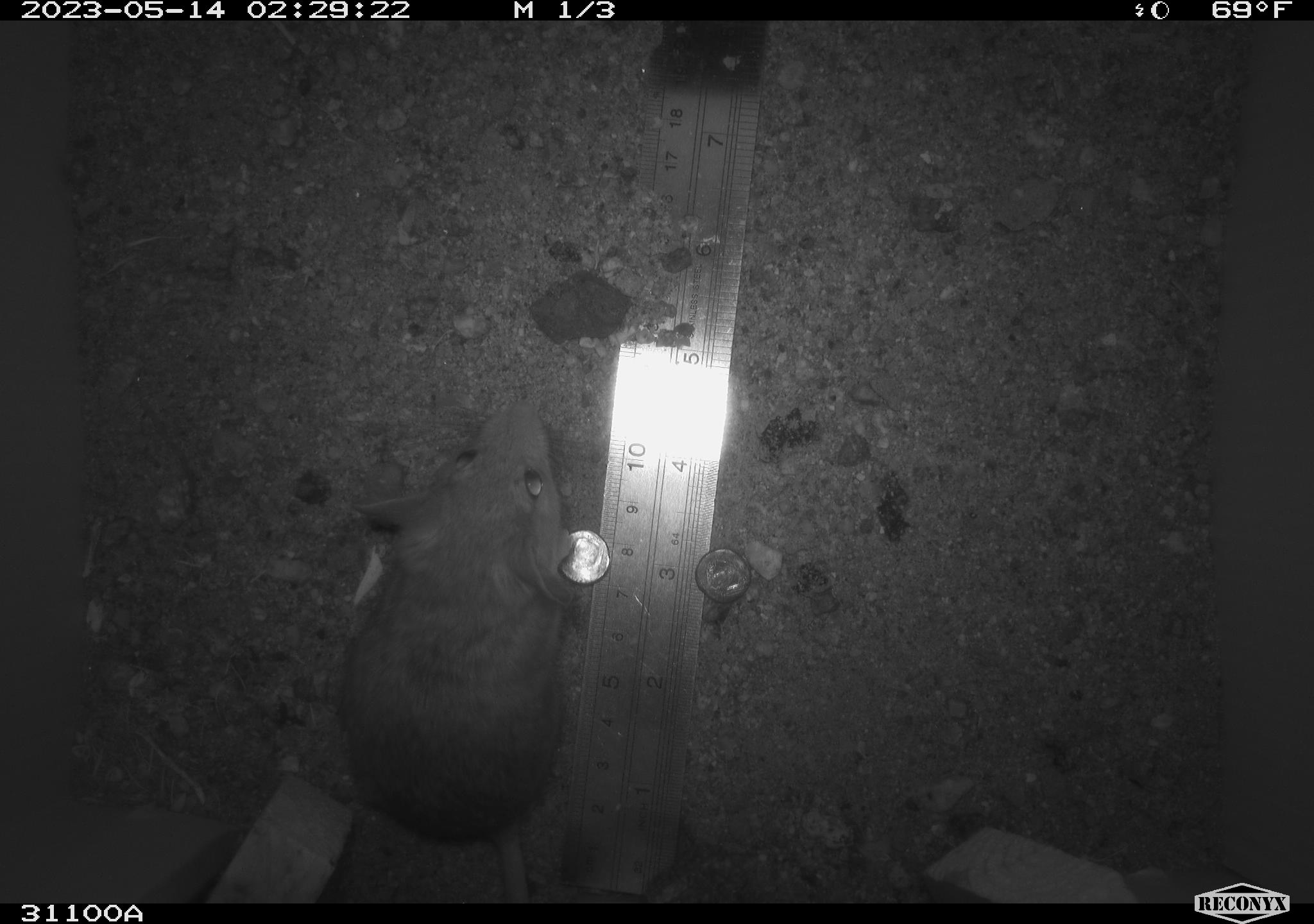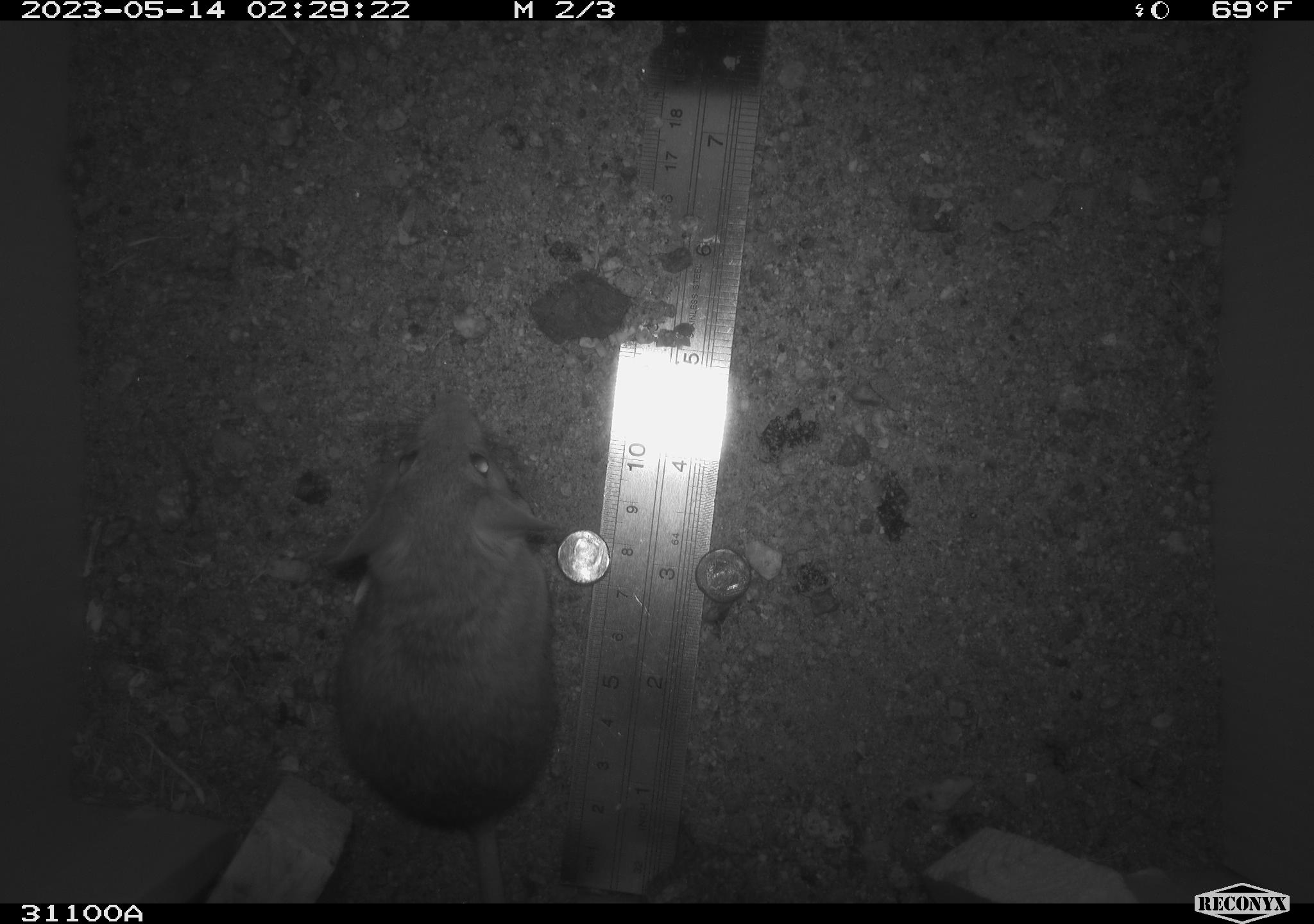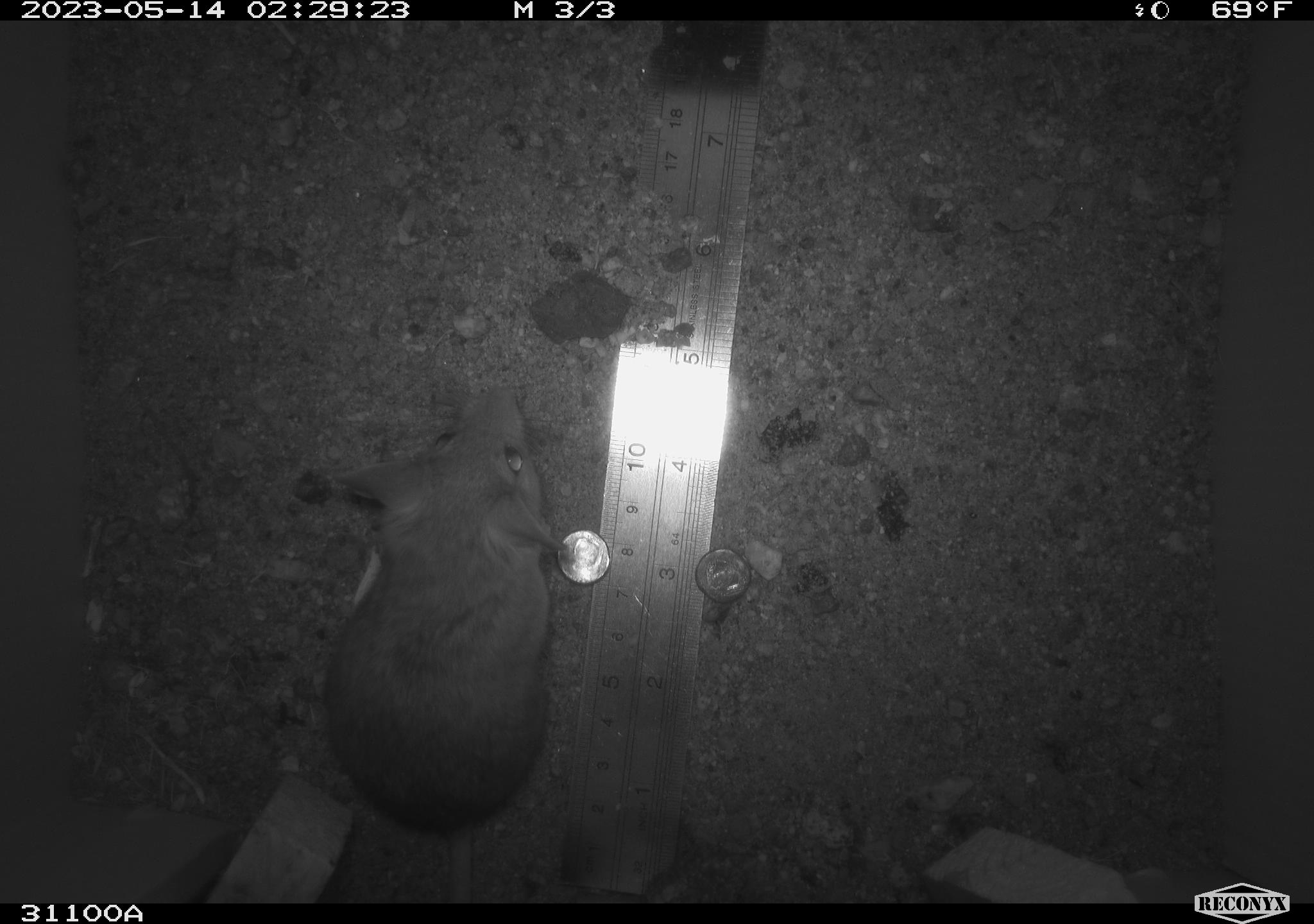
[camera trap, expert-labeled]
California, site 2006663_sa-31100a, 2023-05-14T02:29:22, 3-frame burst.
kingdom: Animalia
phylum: Chordata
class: Mammalia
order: Rodentia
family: Cricetidae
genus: Peromyscus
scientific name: Peromyscus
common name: deer mice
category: peromyscus species